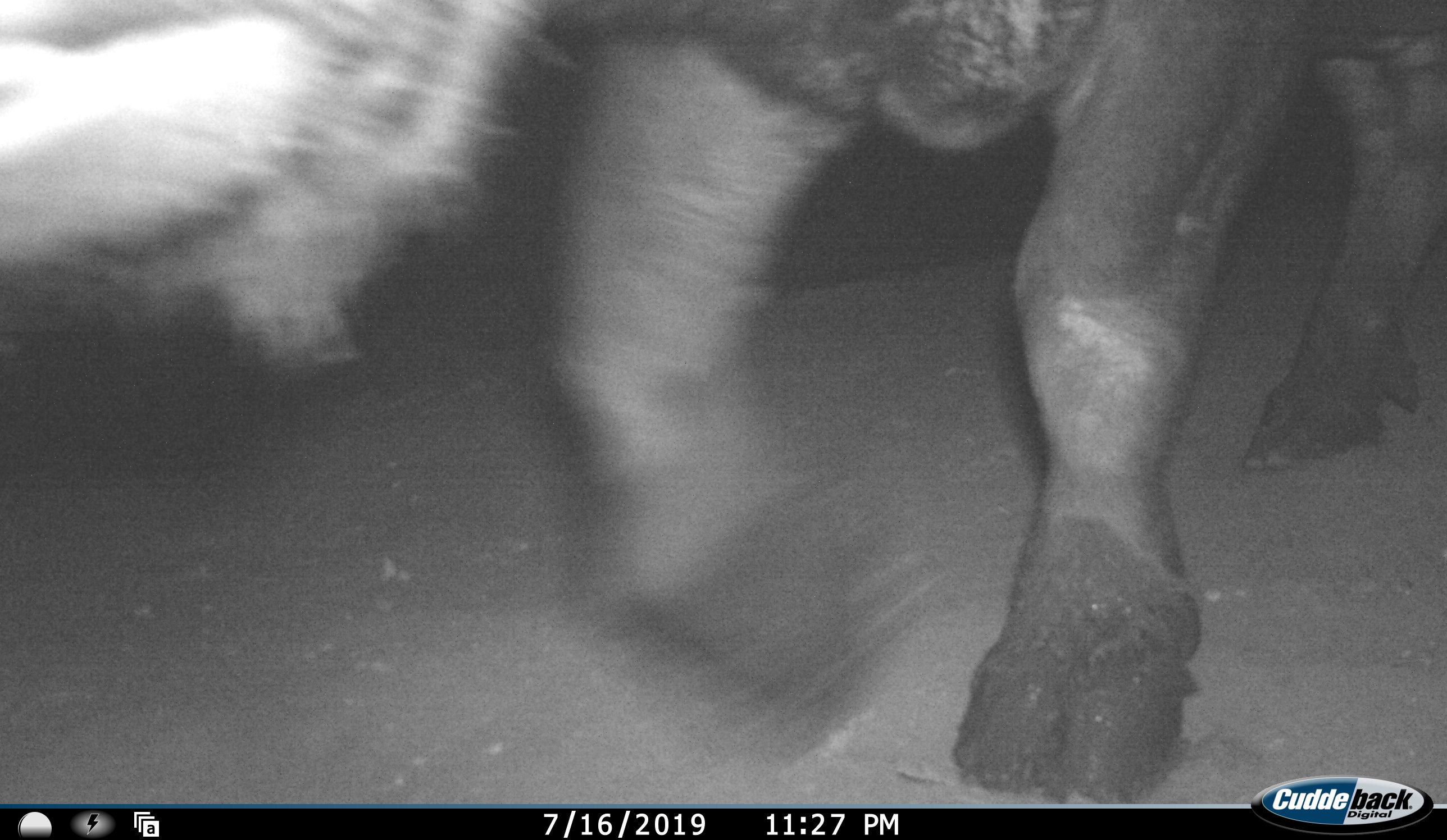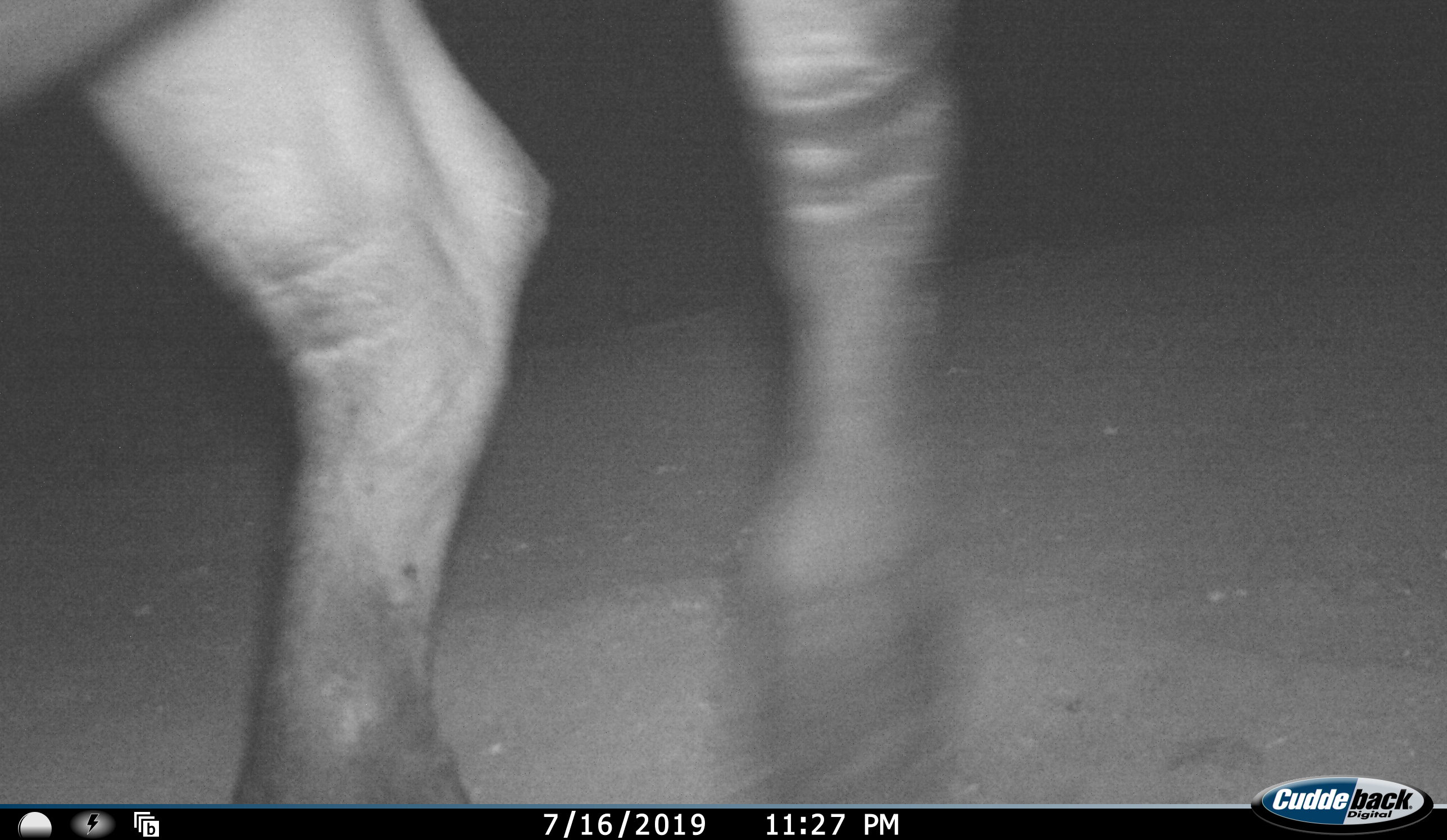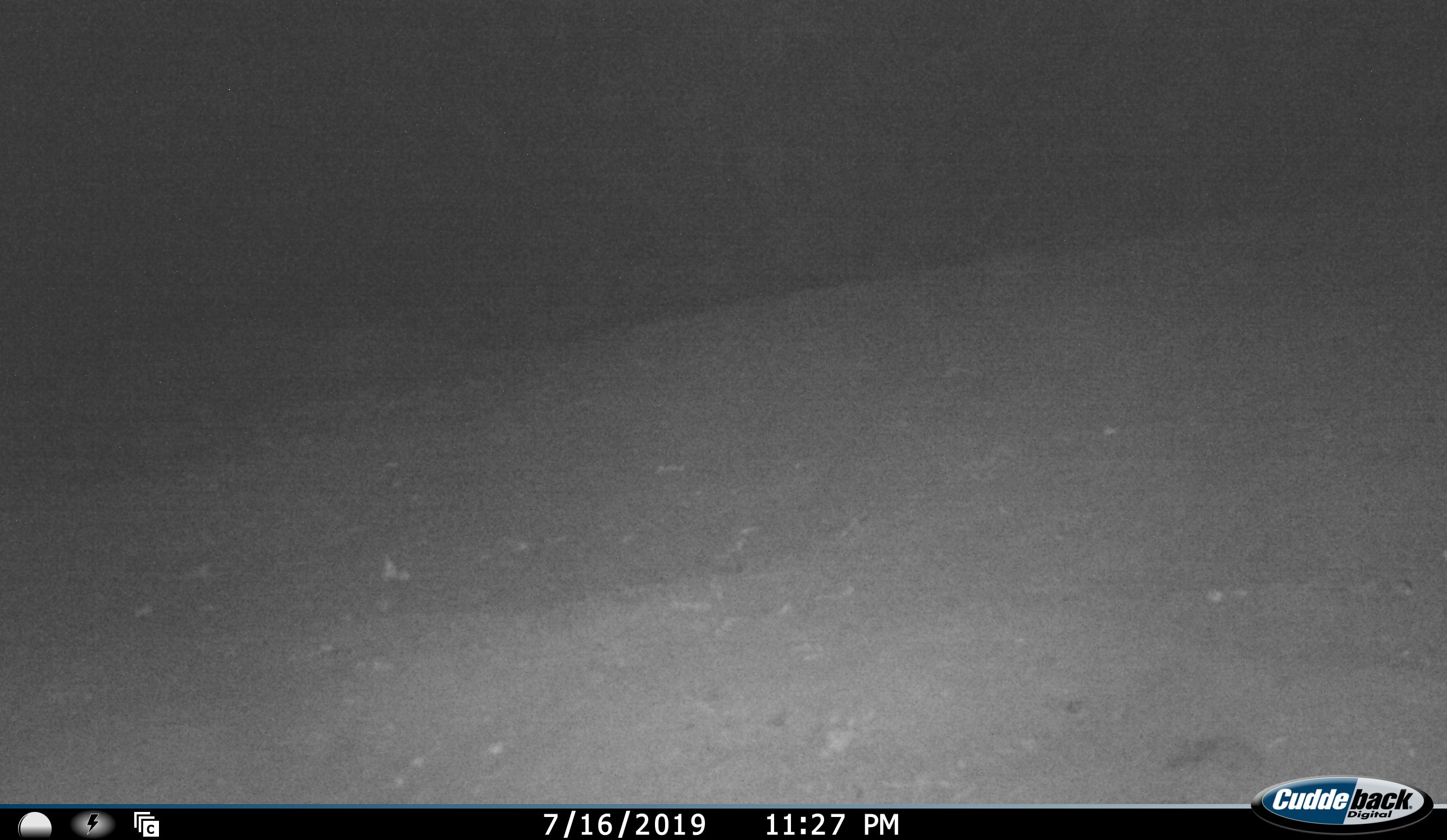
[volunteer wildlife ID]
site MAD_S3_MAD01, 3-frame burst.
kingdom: Animalia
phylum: Chordata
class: Mammalia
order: Artiodactyla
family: Bovidae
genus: Syncerus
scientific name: Syncerus caffer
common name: african buffalo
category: buffalo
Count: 1.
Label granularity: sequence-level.